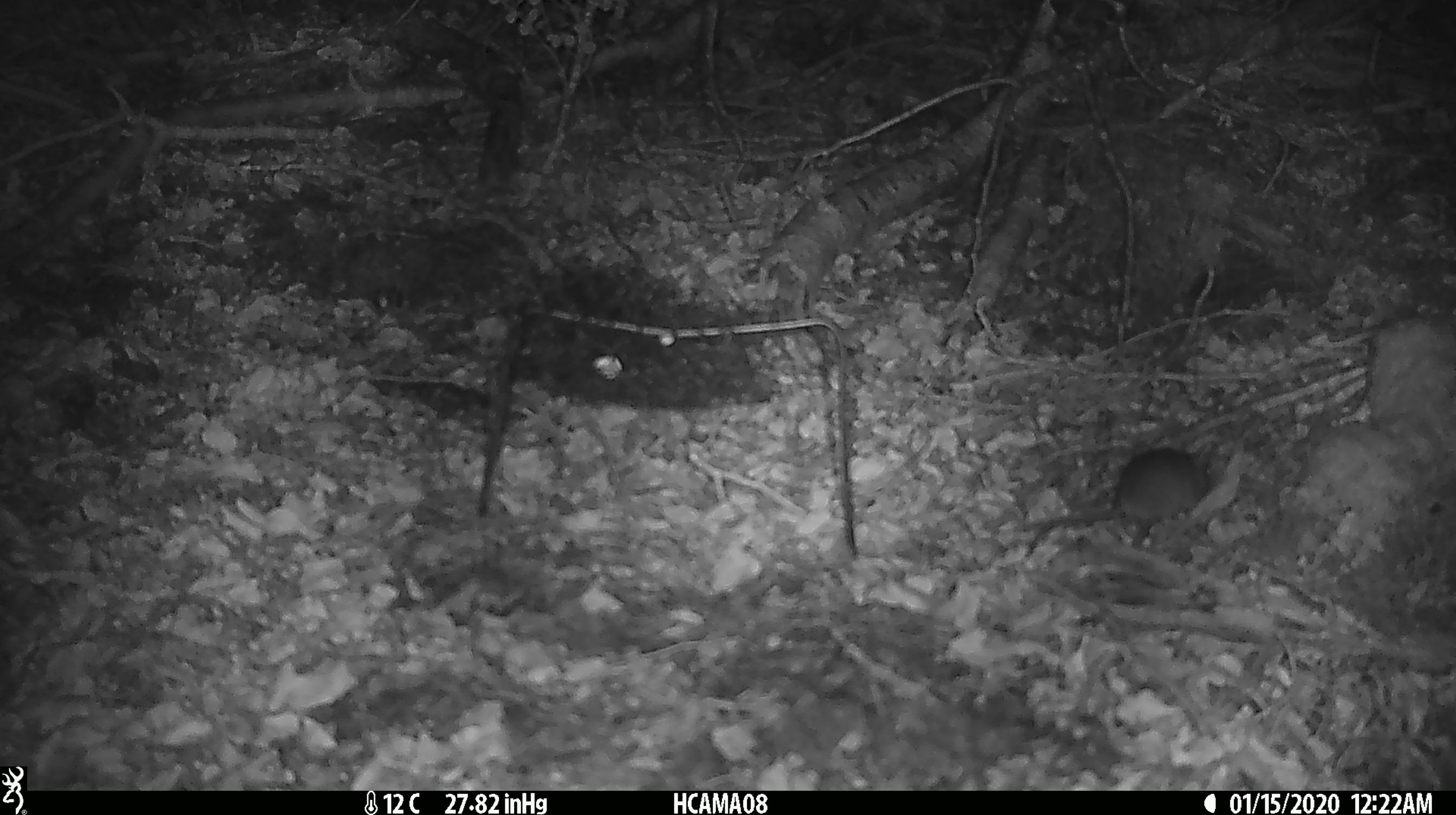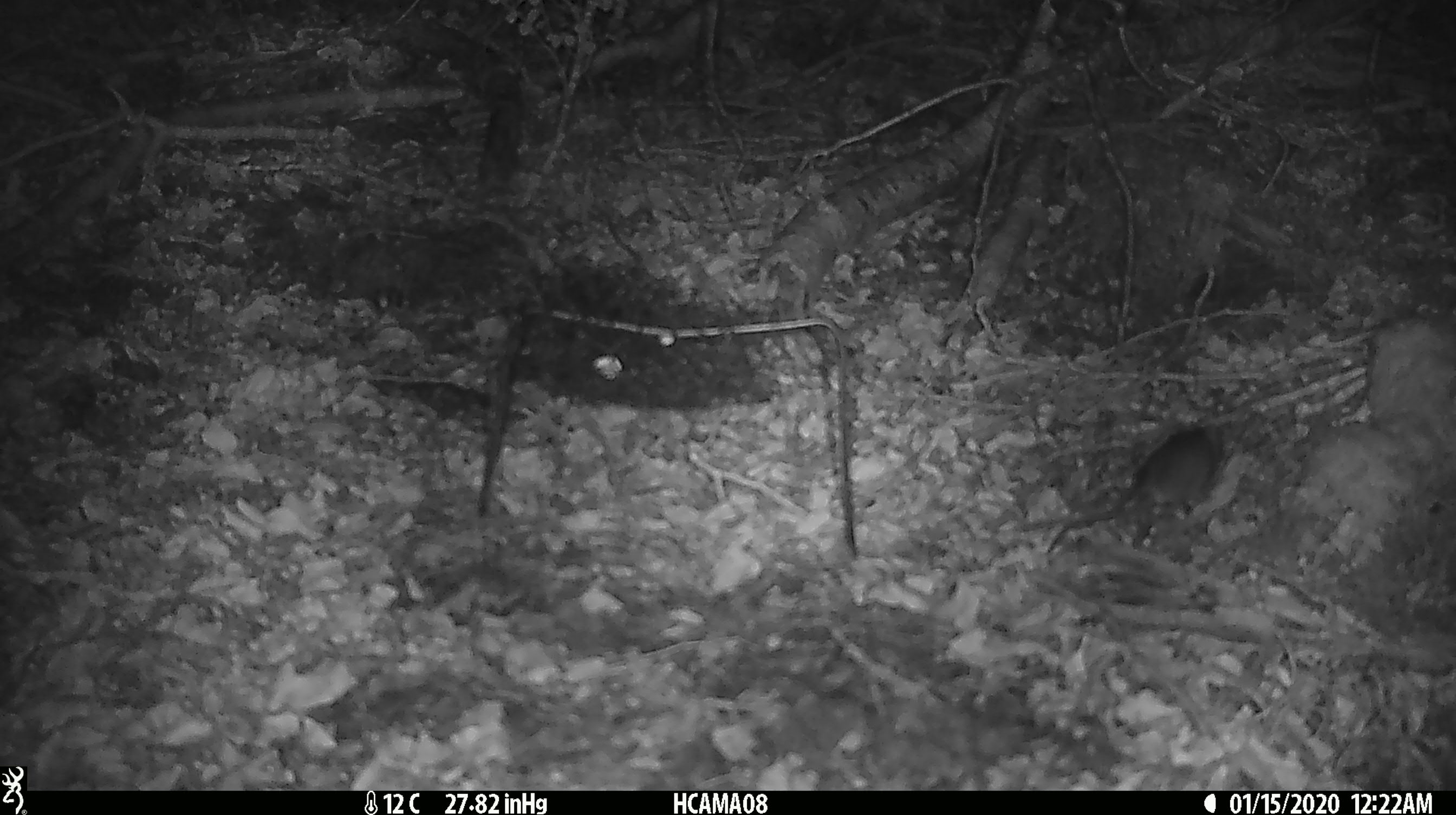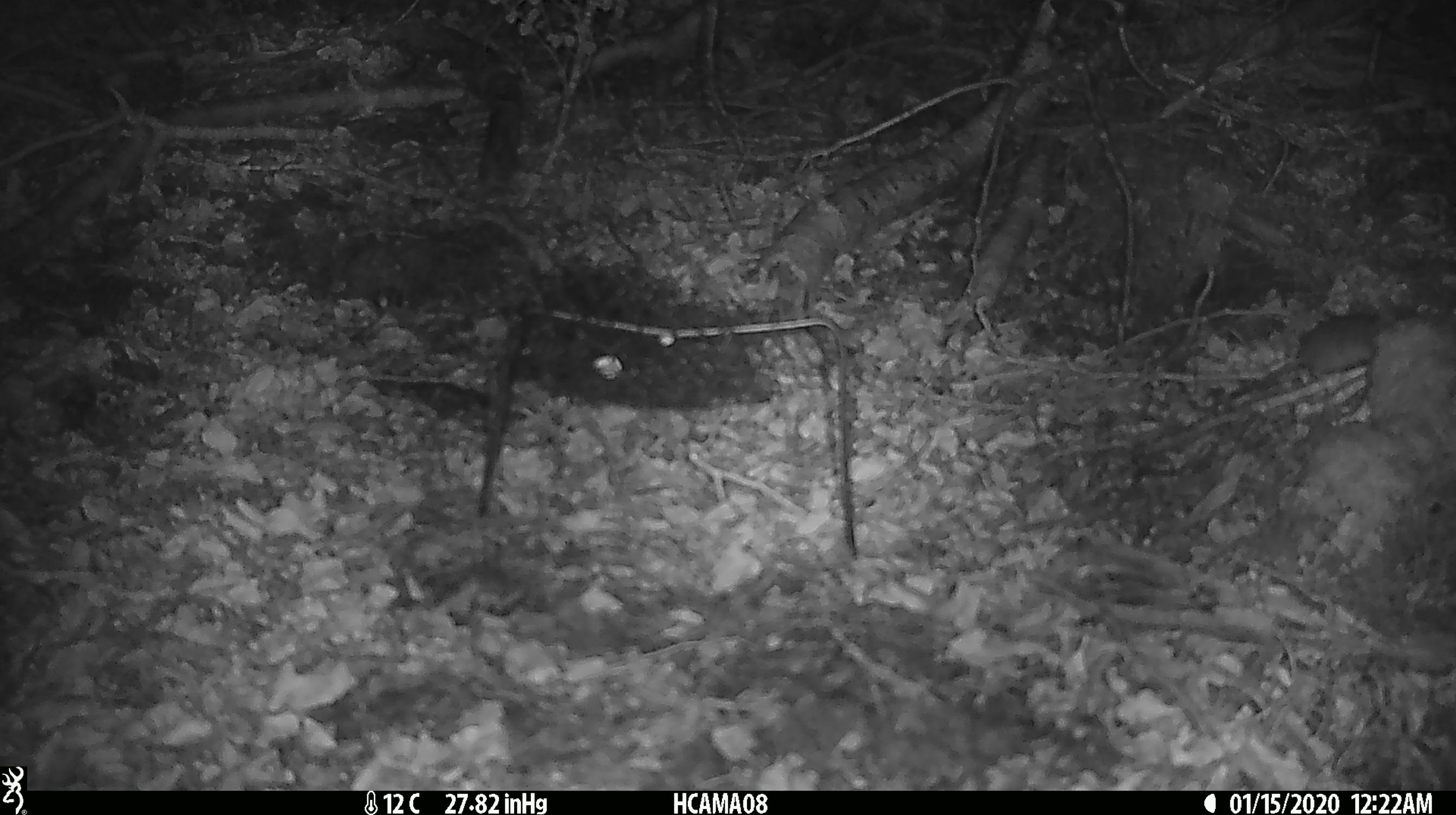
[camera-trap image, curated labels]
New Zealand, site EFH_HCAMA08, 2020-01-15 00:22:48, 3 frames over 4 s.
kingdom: Animalia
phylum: Chordata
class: Mammalia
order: Rodentia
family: Muridae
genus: Mus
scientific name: Mus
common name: mouse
Mouse (Mus).